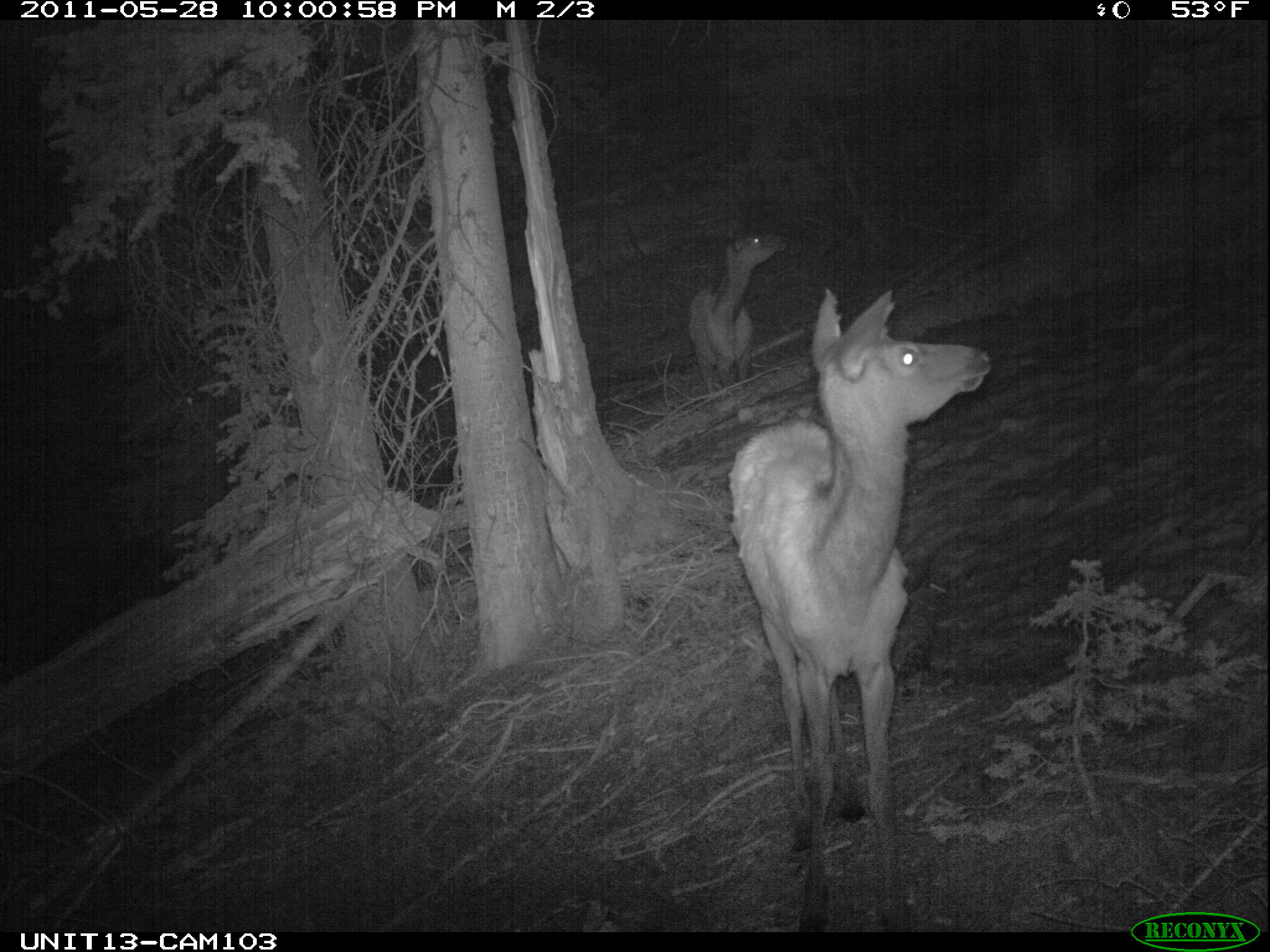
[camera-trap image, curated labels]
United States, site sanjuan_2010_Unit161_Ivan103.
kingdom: Animalia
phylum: Chordata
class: Mammalia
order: Artiodactyla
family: Cervidae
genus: Cervus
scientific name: Cervus elaphus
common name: red deer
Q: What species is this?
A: Cervus elaphus (red deer).